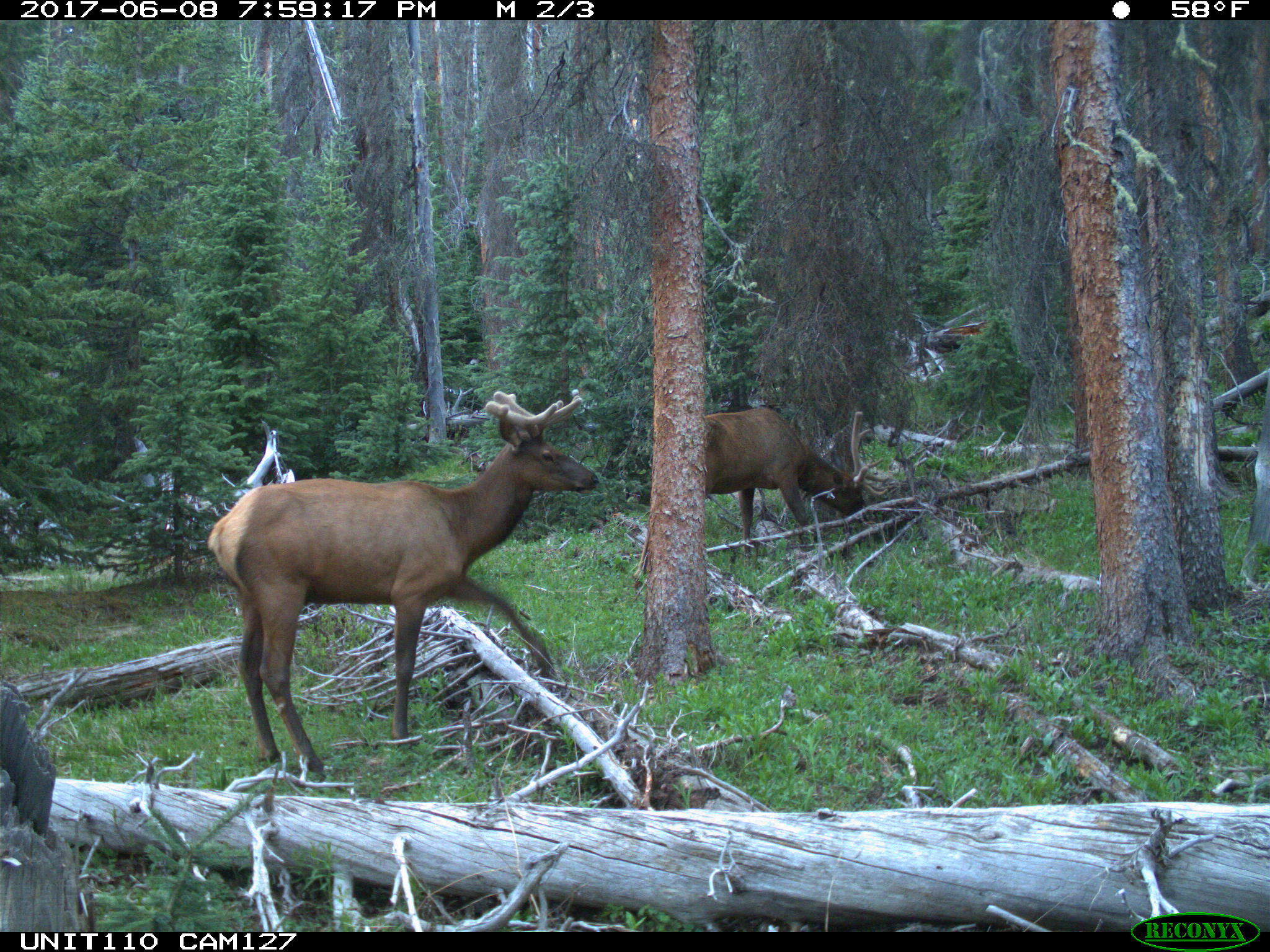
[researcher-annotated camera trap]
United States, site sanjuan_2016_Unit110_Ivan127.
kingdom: Animalia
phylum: Chordata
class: Mammalia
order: Artiodactyla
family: Cervidae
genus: Cervus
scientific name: Cervus elaphus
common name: red deer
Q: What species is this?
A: Cervus elaphus (red deer).